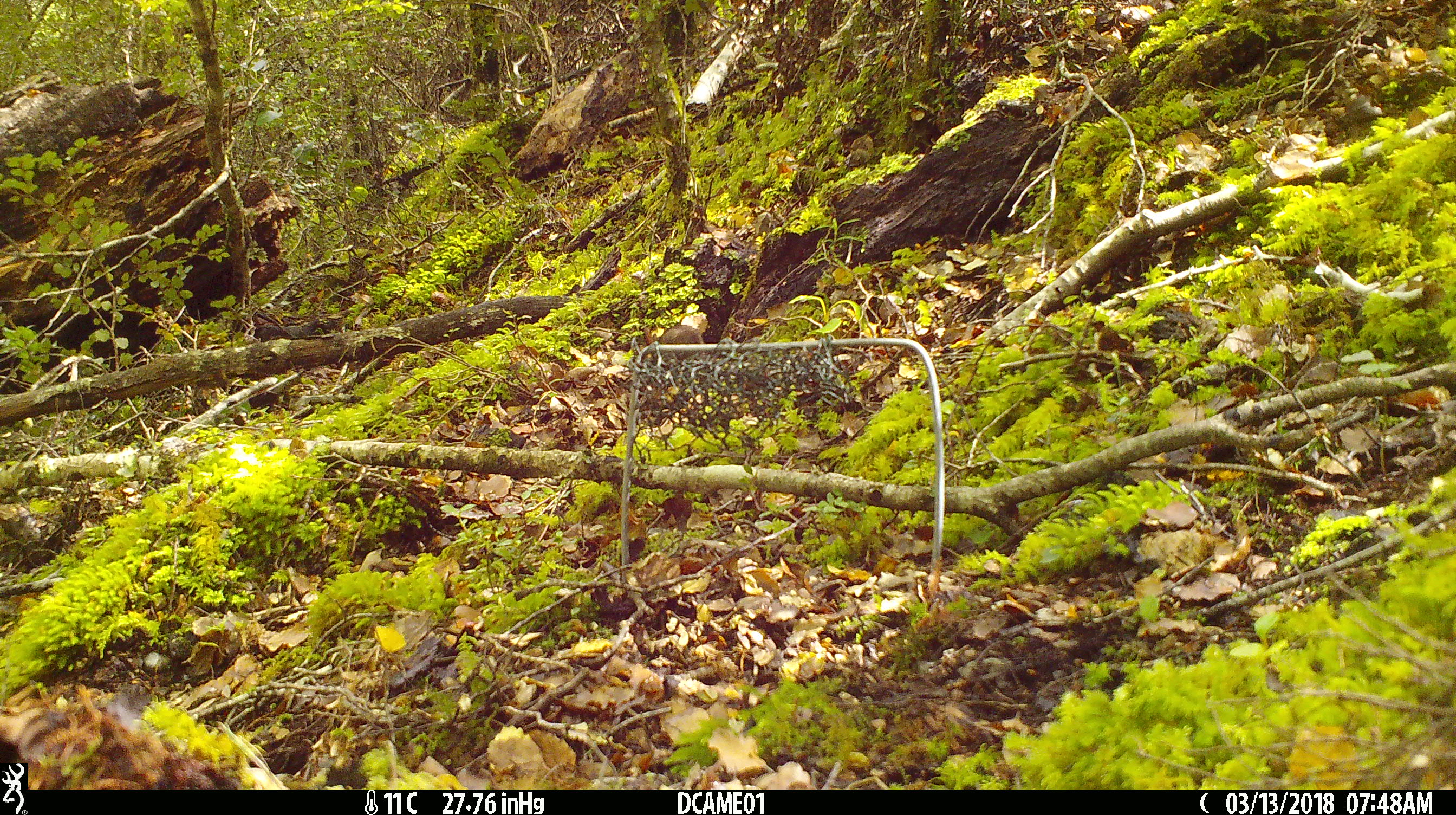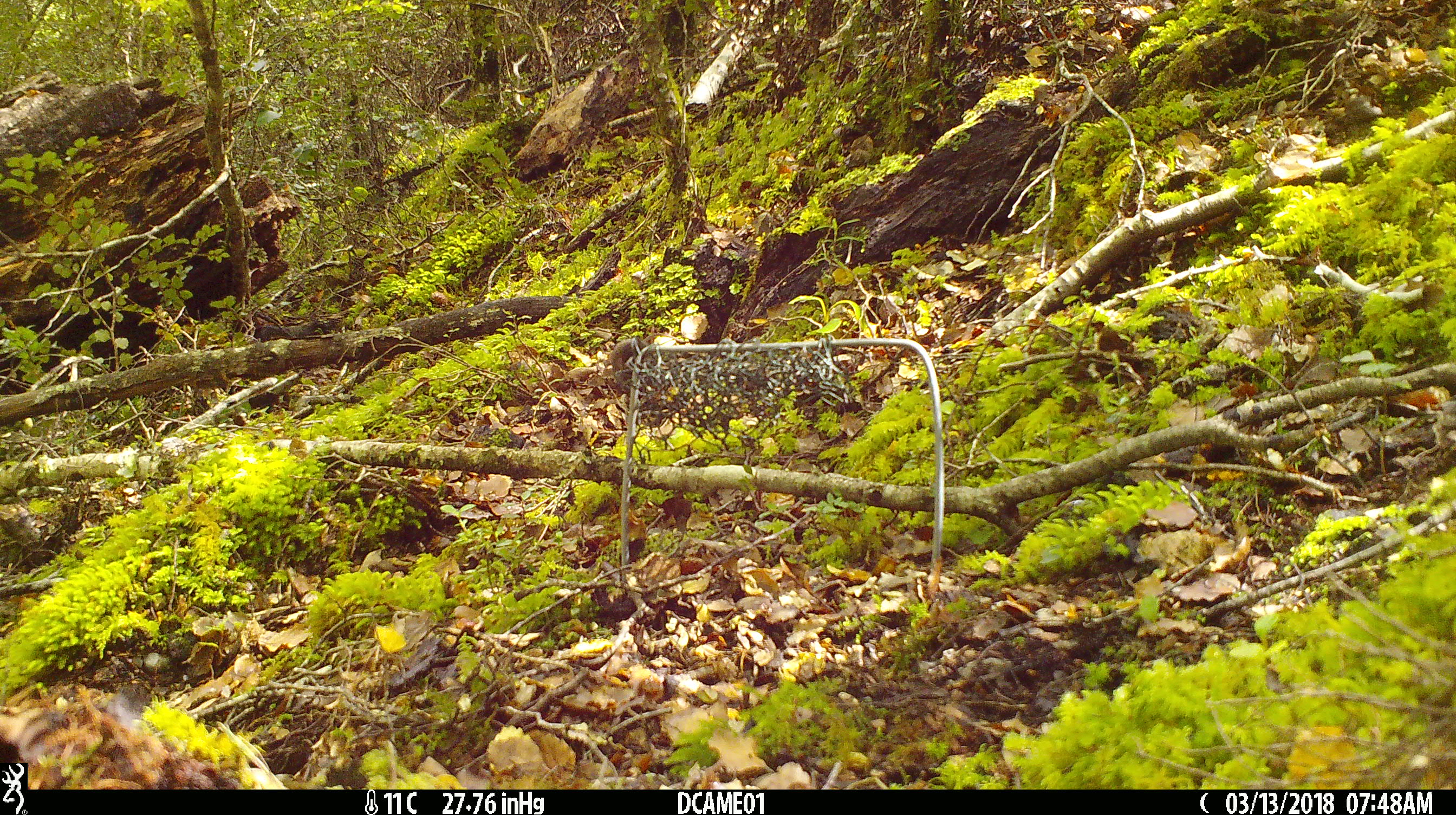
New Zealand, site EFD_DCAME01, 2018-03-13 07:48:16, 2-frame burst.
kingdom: Animalia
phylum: Chordata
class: Mammalia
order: Rodentia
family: Muridae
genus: Mus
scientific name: Mus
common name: mouse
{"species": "mouse (Mus)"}